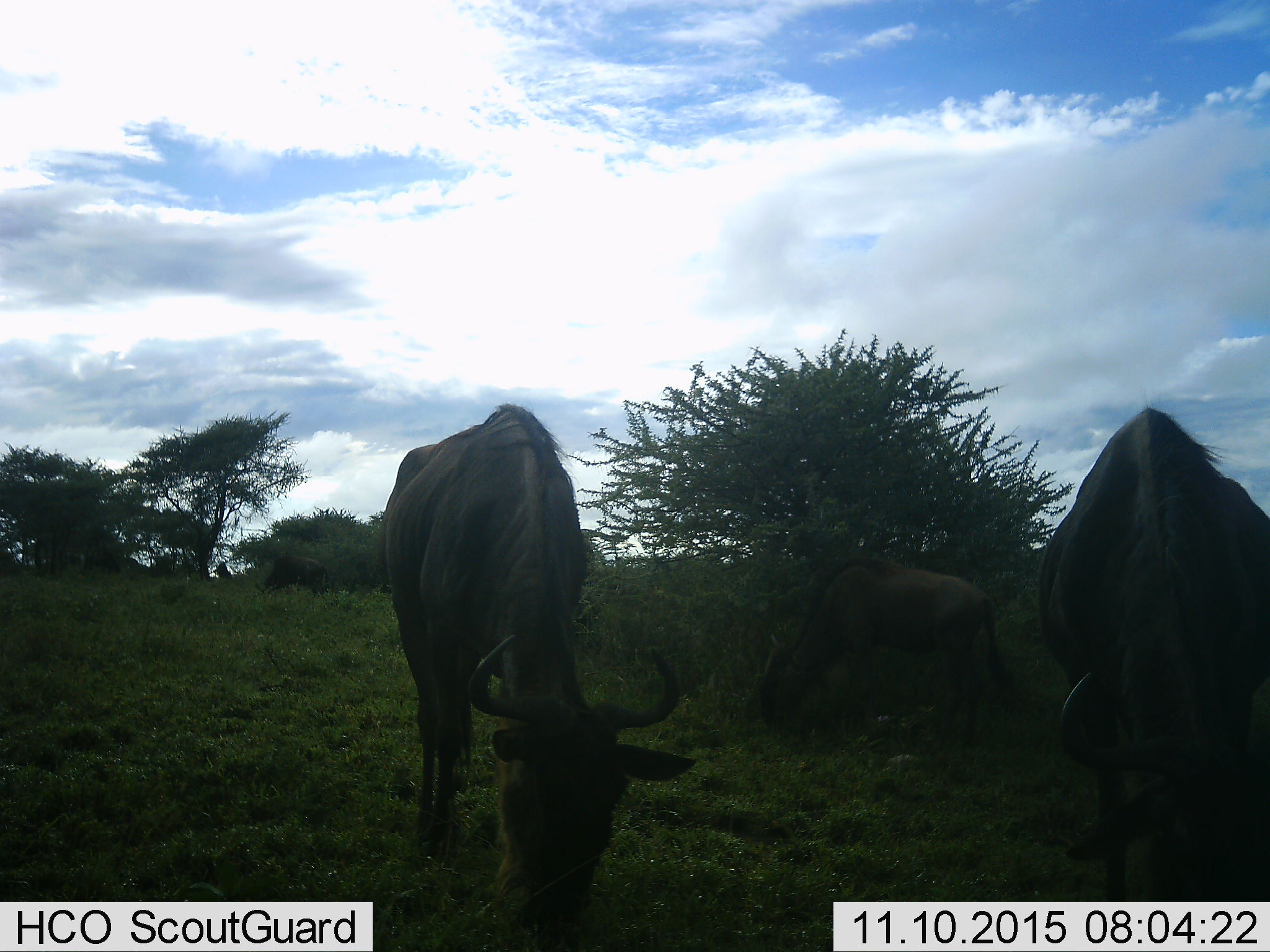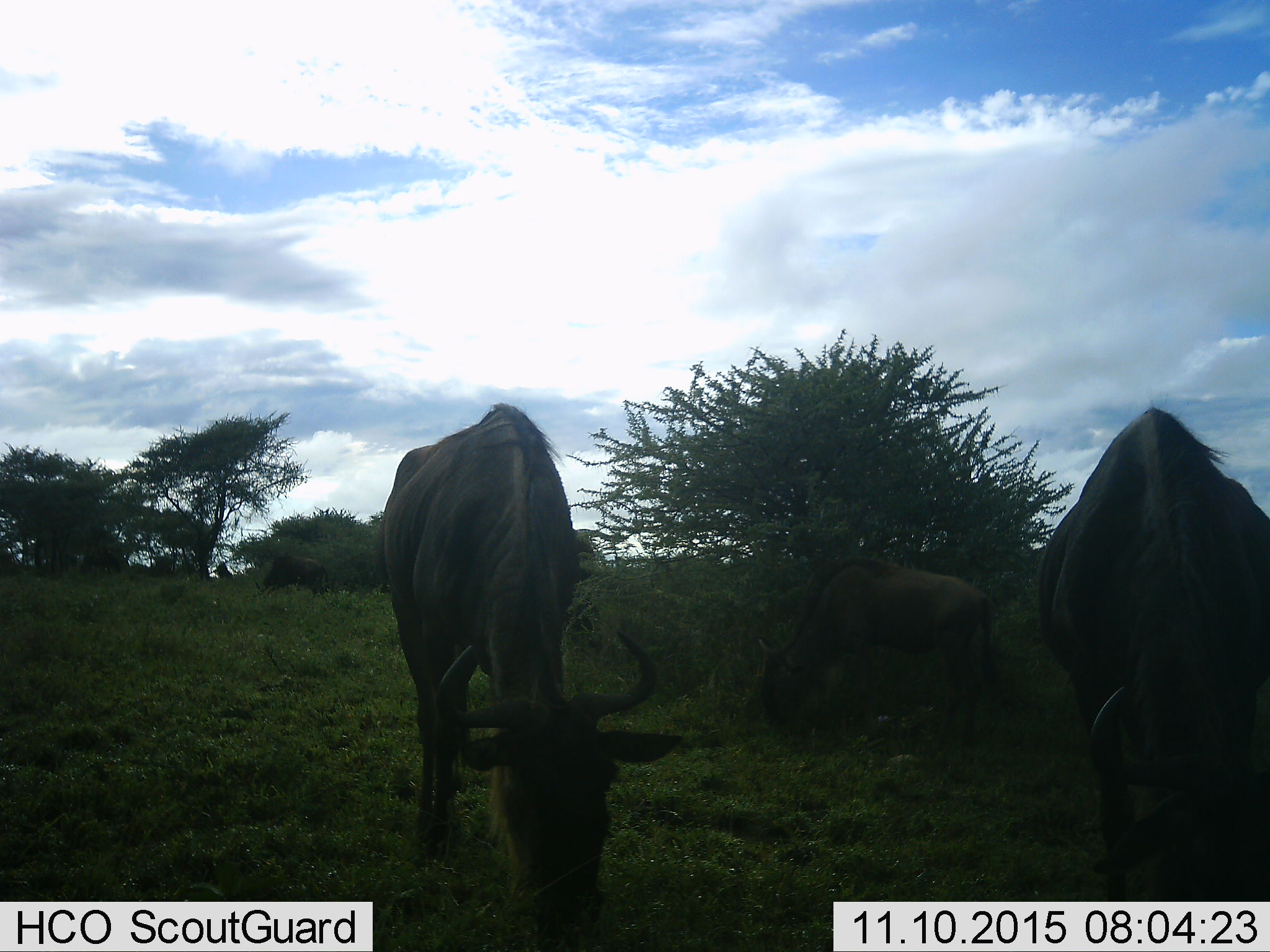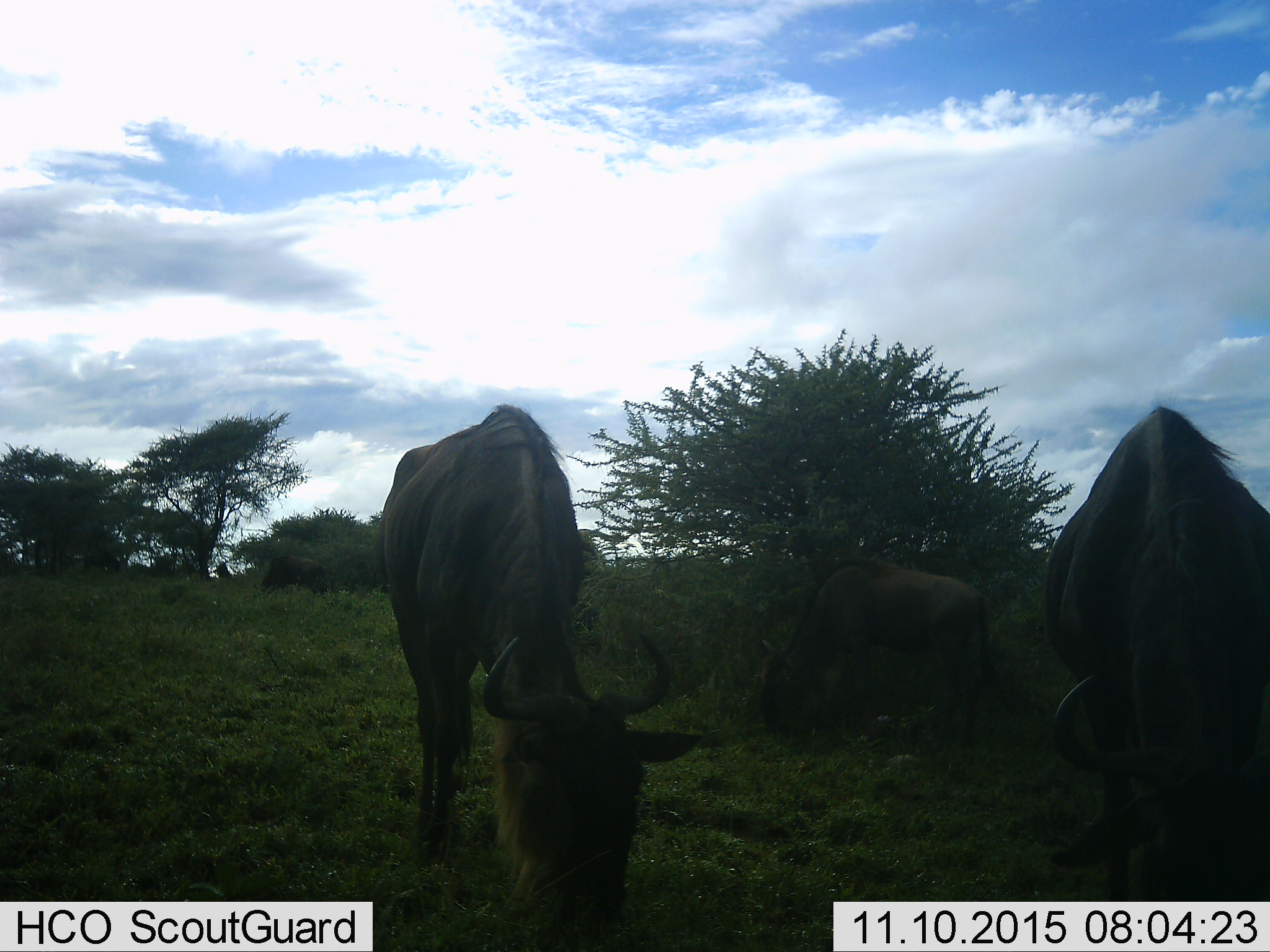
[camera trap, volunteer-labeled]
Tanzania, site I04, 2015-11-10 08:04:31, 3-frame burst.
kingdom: Animalia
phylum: Chordata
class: Mammalia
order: Artiodactyla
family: Bovidae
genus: Connochaetes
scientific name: Connochaetes taurinus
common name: blue wildebeest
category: wildebeest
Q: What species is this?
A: Wildebeest (blue wildebeest) (Connochaetes taurinus).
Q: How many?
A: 4.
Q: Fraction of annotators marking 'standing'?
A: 30%.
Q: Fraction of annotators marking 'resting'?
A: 0%.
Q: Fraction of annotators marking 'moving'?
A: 10%.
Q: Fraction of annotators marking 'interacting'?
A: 0%.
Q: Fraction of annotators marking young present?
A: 20%.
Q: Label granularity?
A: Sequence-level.